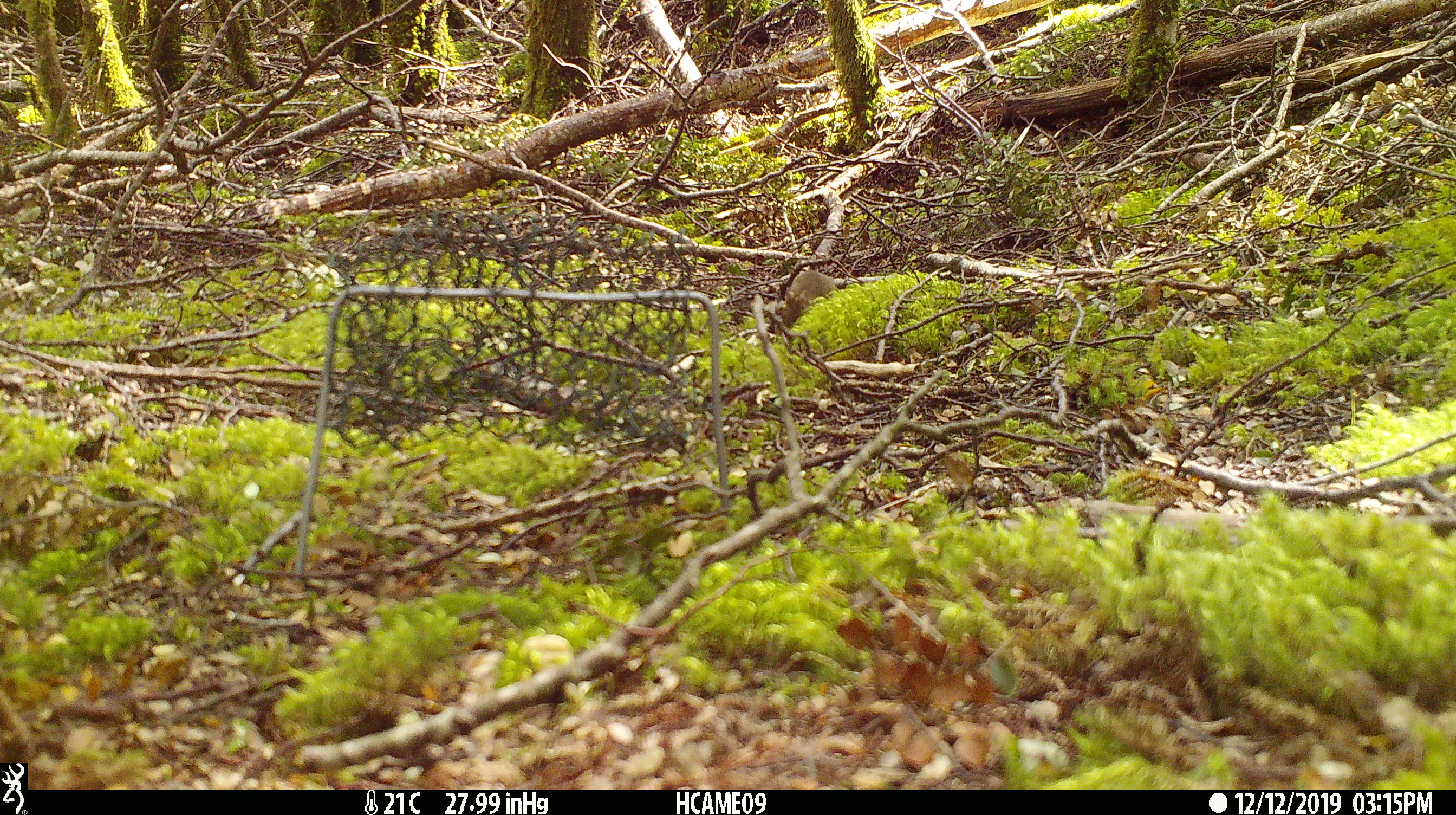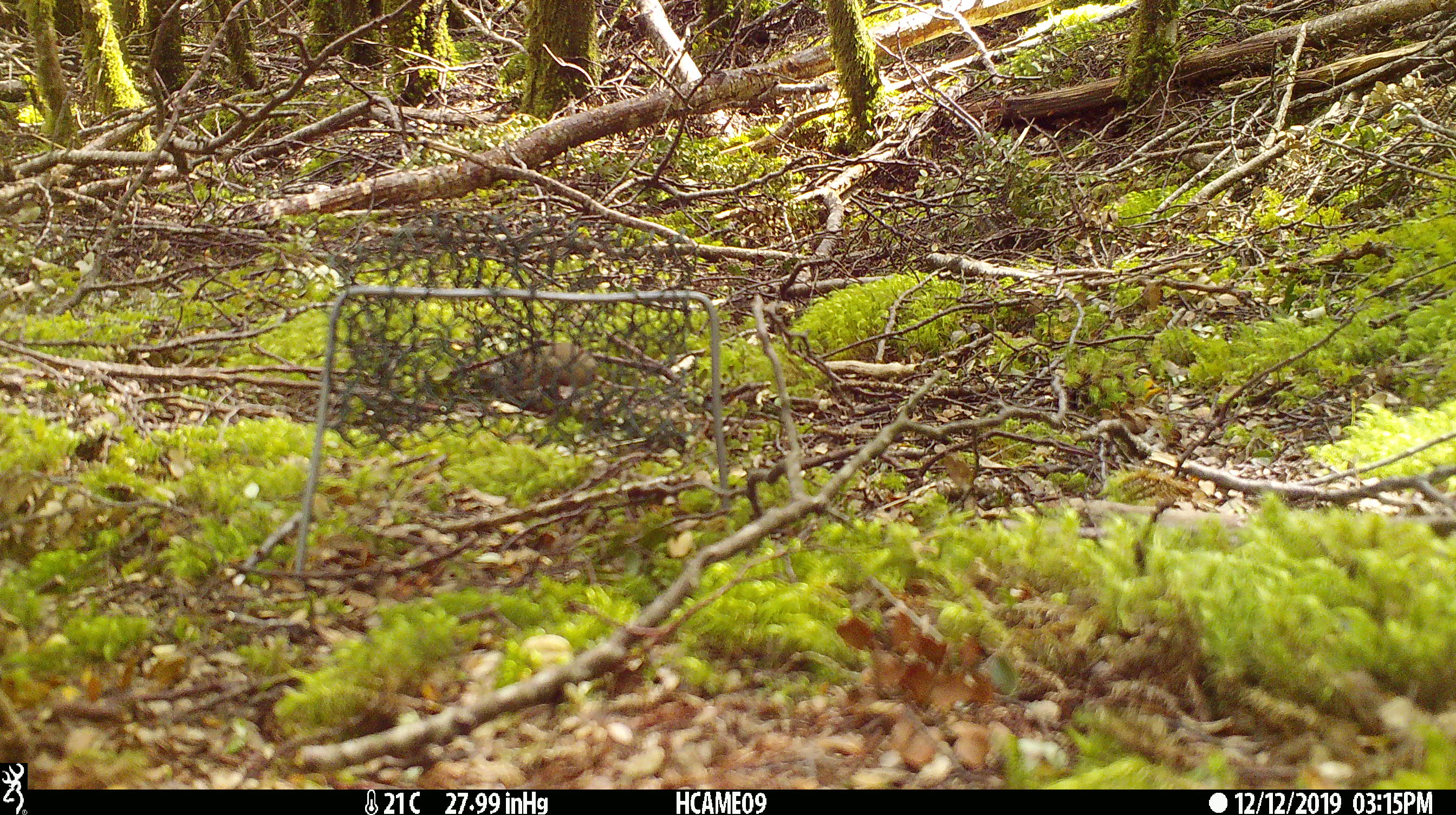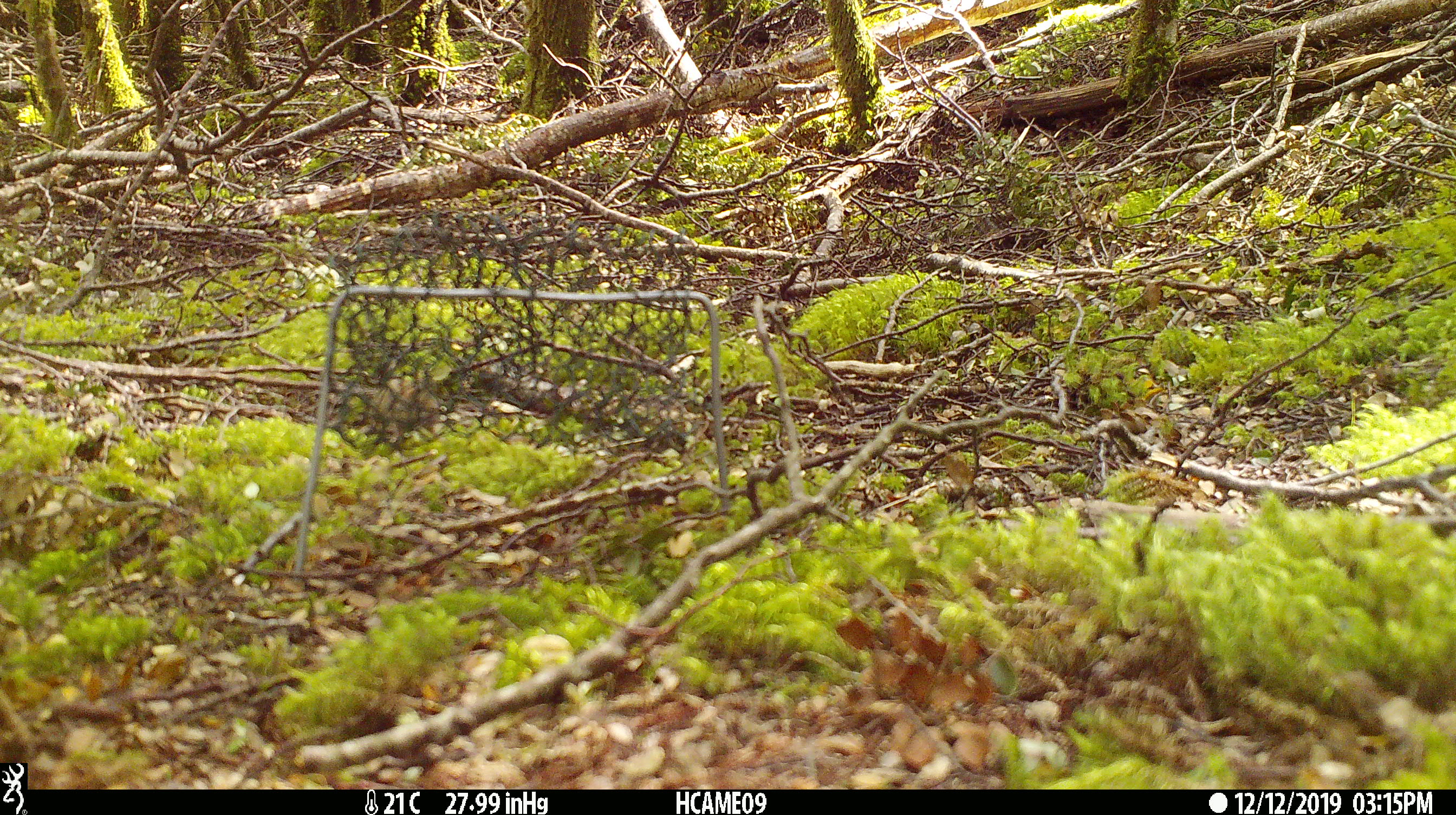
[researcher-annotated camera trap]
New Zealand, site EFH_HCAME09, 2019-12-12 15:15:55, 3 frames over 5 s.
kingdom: Animalia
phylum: Chordata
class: Mammalia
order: Rodentia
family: Muridae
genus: Mus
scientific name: Mus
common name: mouse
Mouse (Mus).